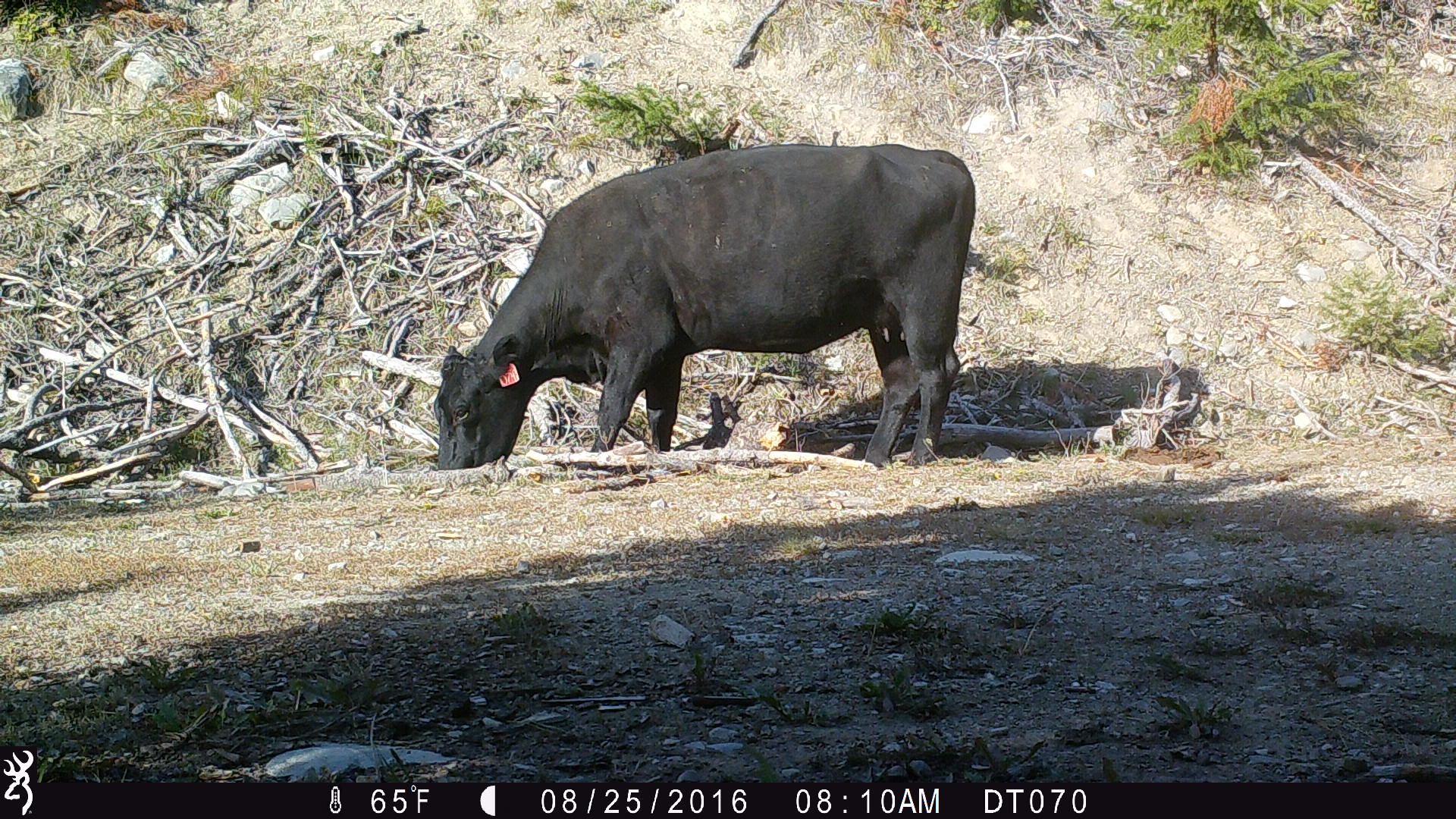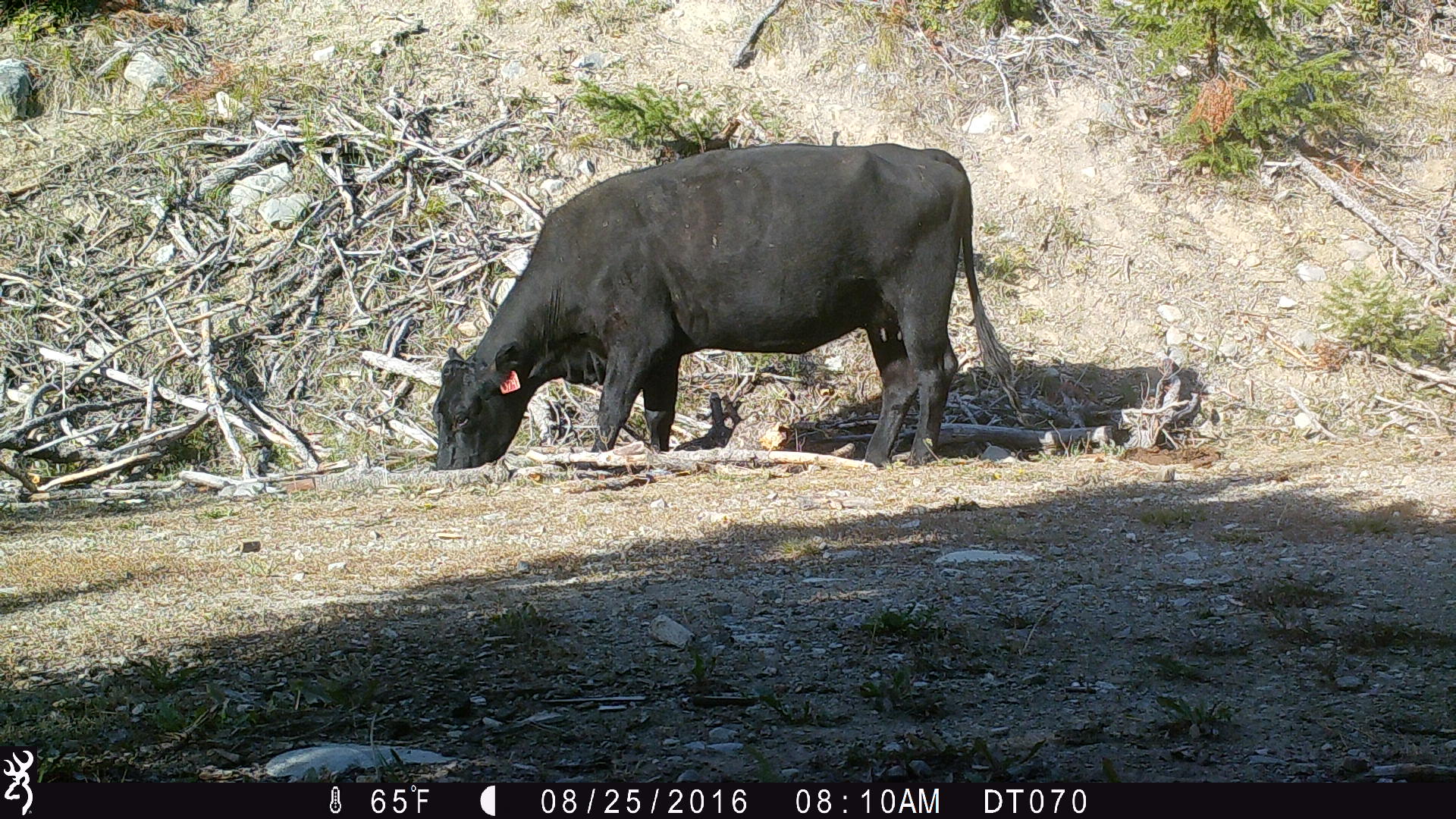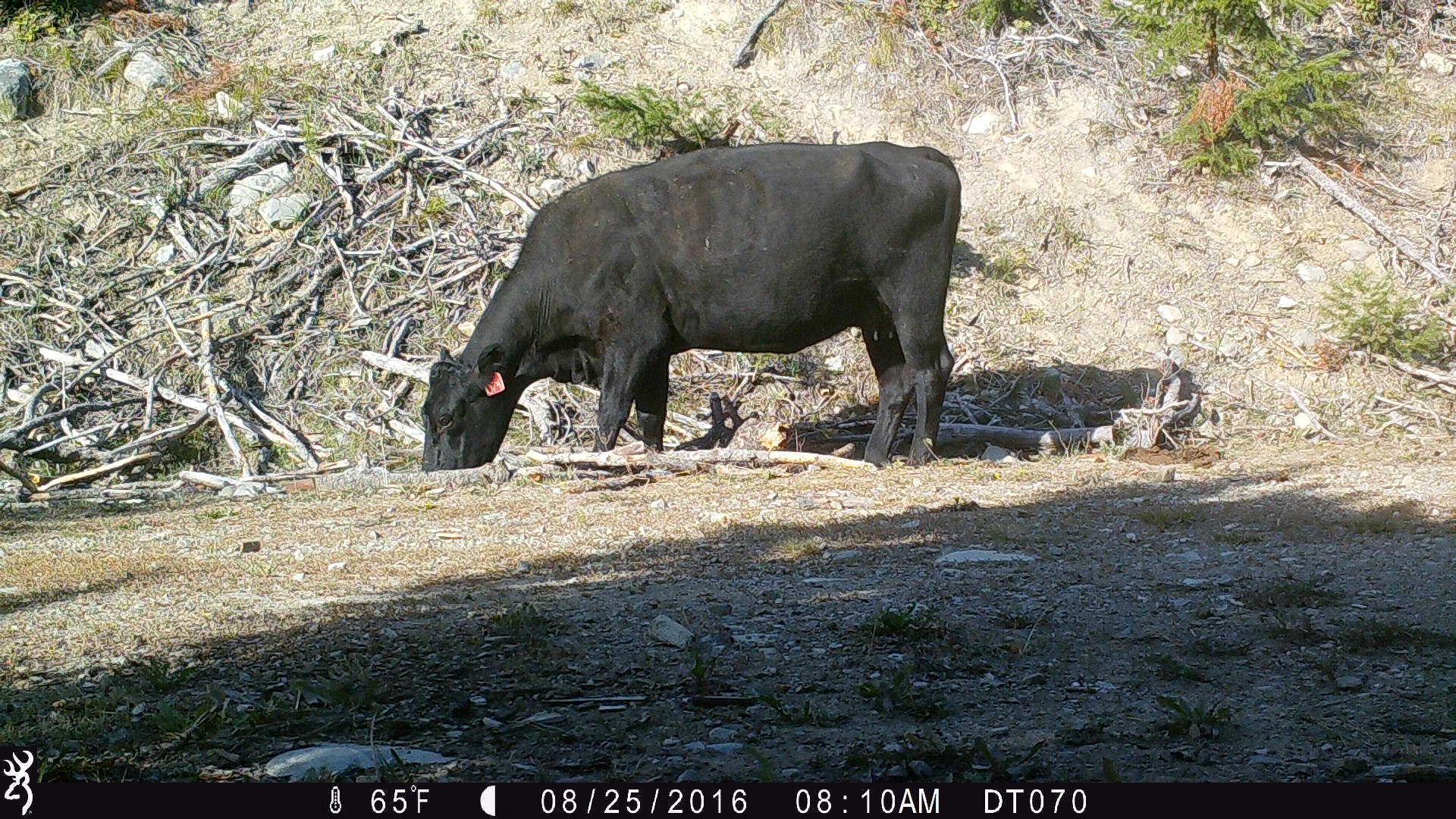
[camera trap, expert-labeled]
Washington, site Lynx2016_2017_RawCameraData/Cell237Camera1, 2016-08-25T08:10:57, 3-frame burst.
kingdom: Animalia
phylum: Chordata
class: Mammalia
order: Artiodactyla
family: Bovidae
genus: Bos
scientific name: Bos taurus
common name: domestic cattle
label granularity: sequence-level